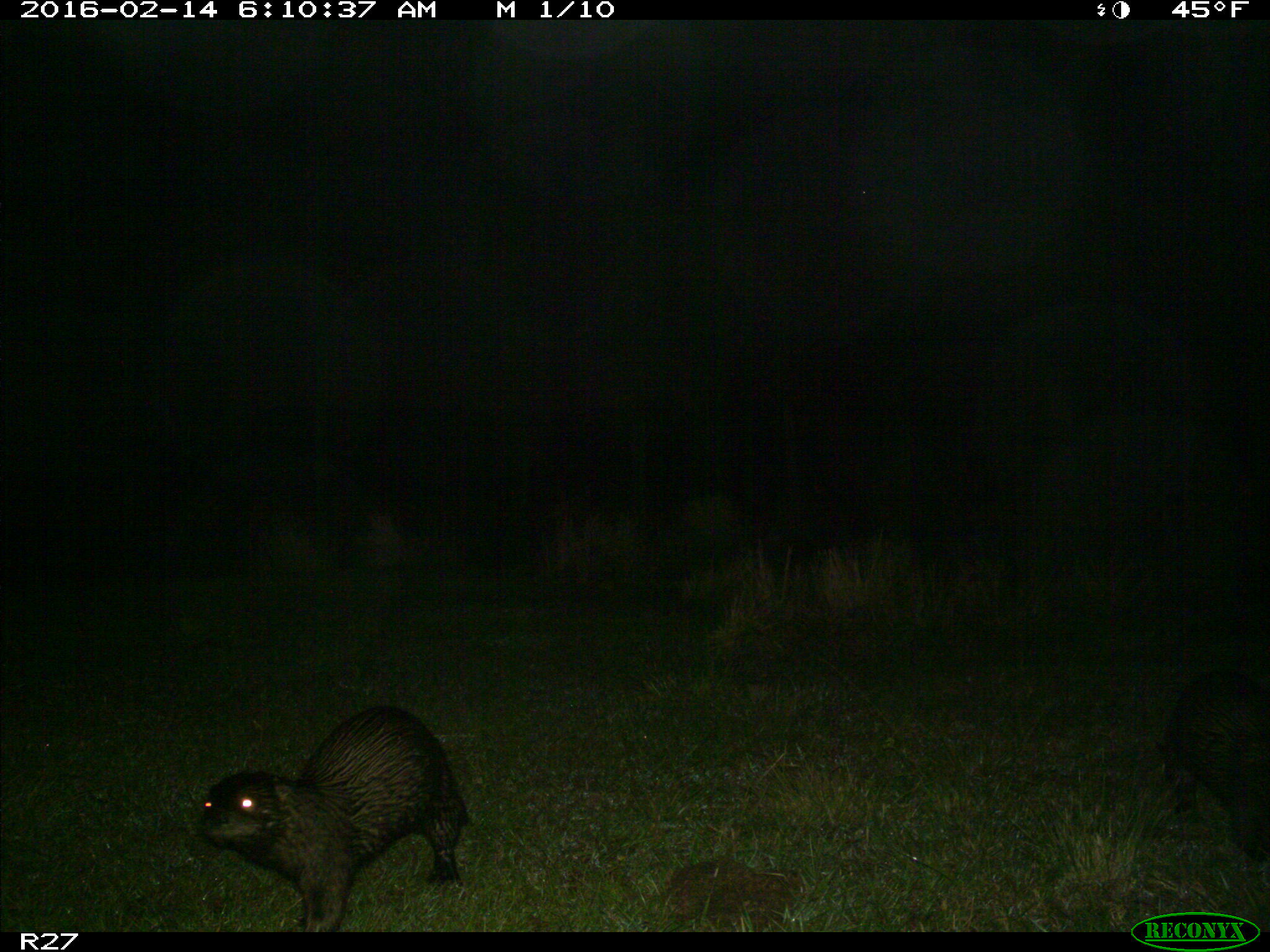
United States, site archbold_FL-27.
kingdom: Animalia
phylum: Chordata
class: Mammalia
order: Carnivora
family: Mustelidae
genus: Lontra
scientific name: Lontra canadensis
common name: north american river otter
Lontra canadensis (north american river otter).